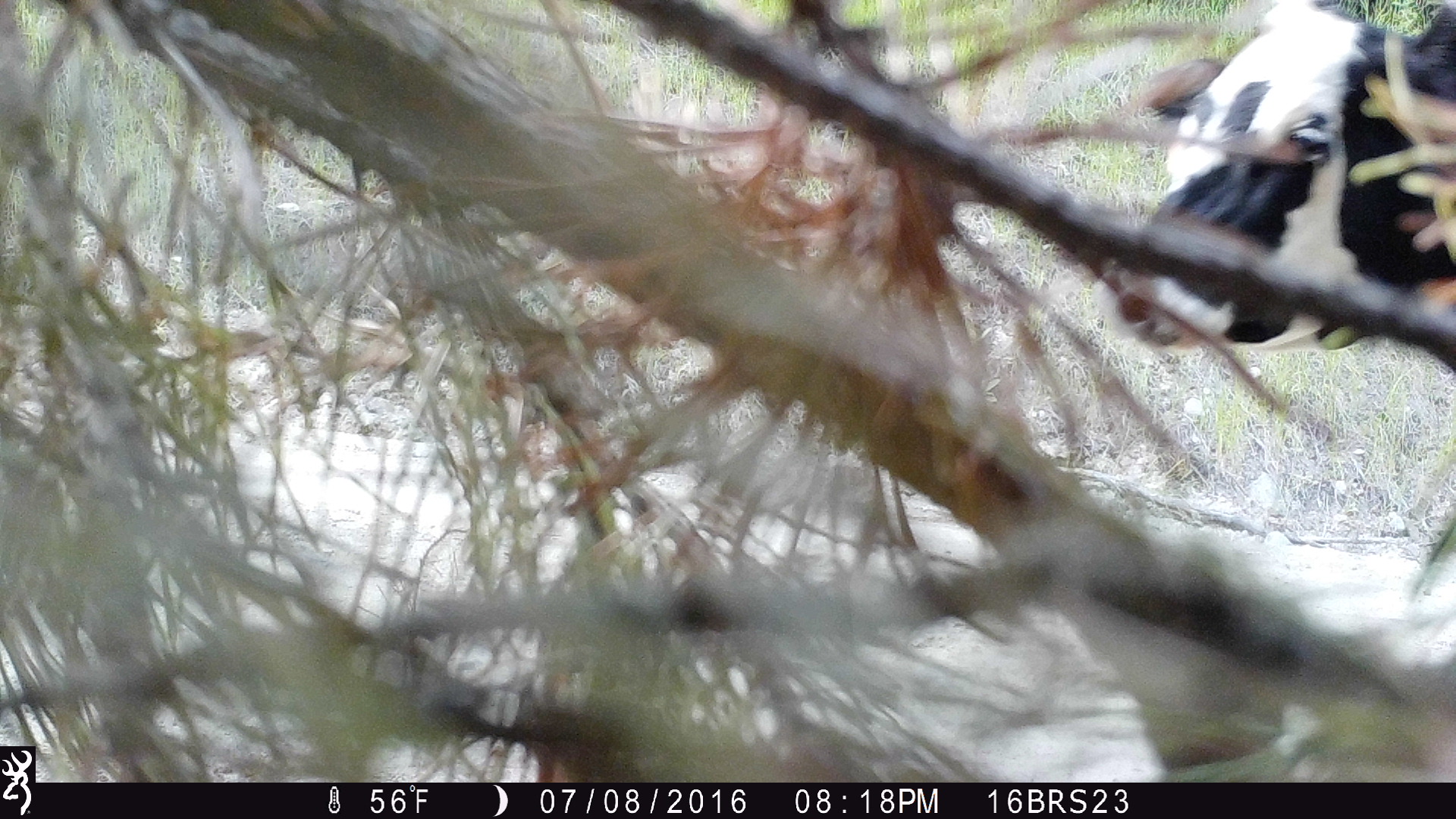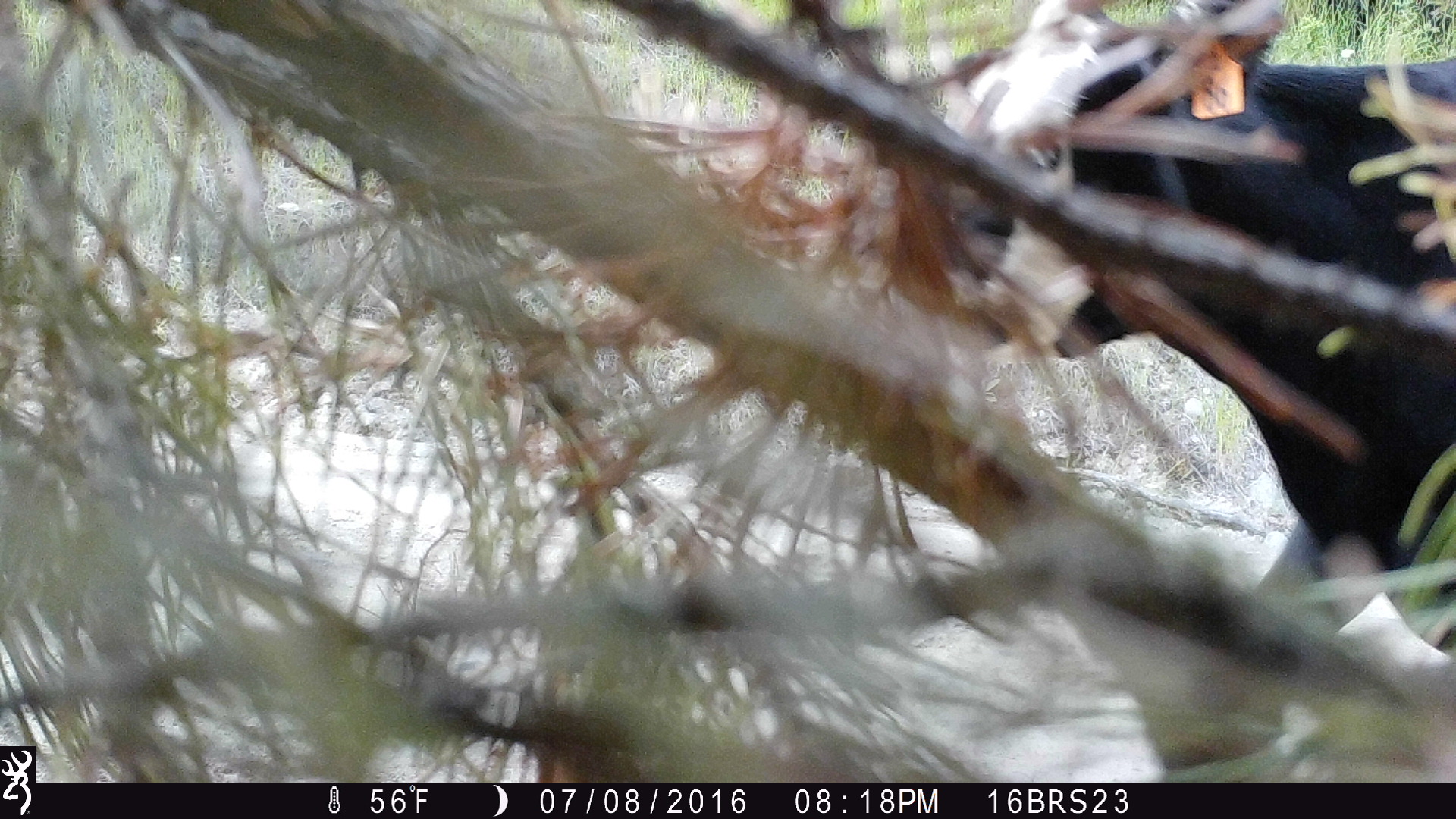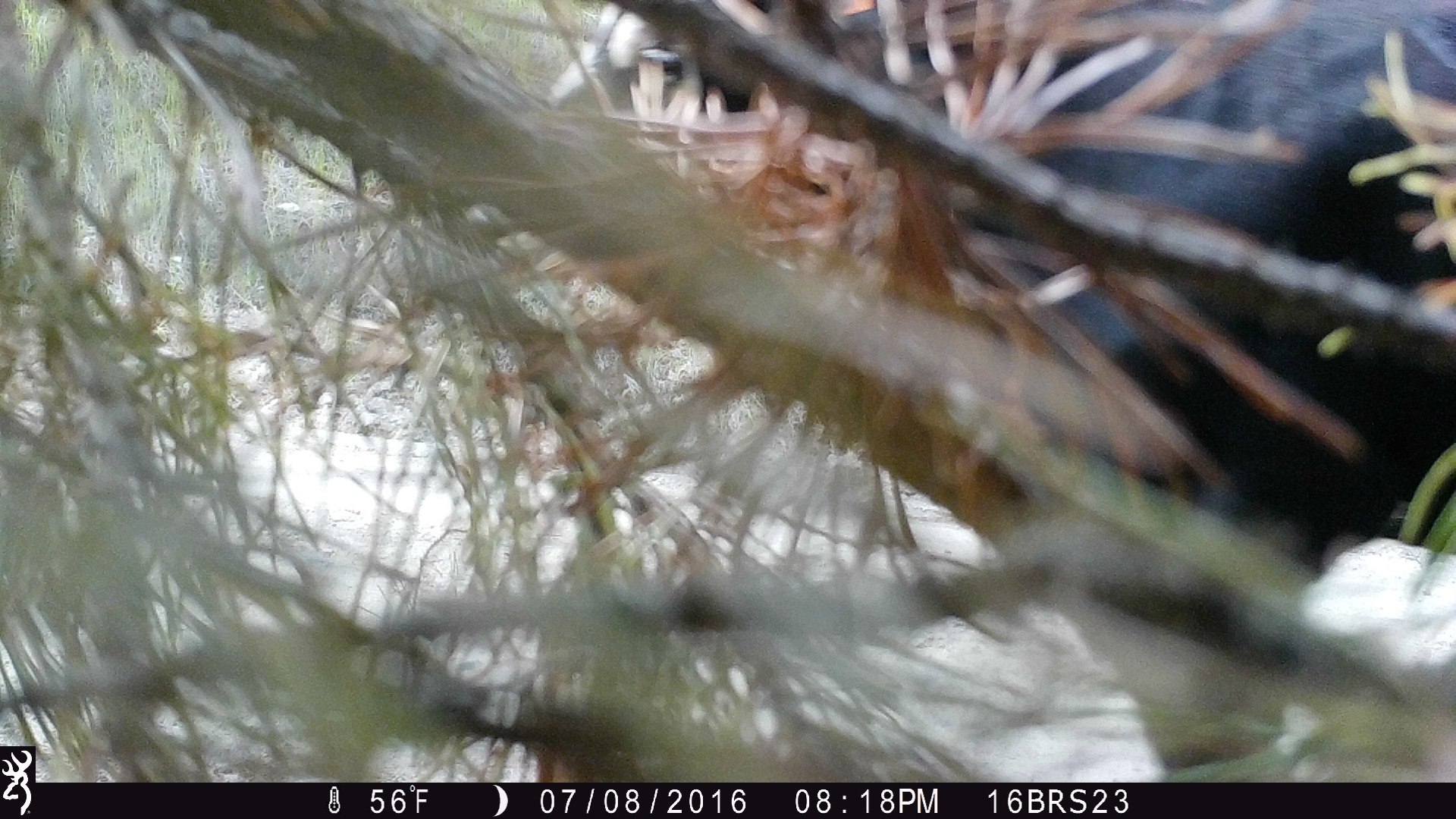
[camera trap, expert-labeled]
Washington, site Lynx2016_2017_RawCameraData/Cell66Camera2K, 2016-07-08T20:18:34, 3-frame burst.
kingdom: Animalia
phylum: Chordata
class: Mammalia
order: Artiodactyla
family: Bovidae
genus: Bos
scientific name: Bos taurus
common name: domestic cattle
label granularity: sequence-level